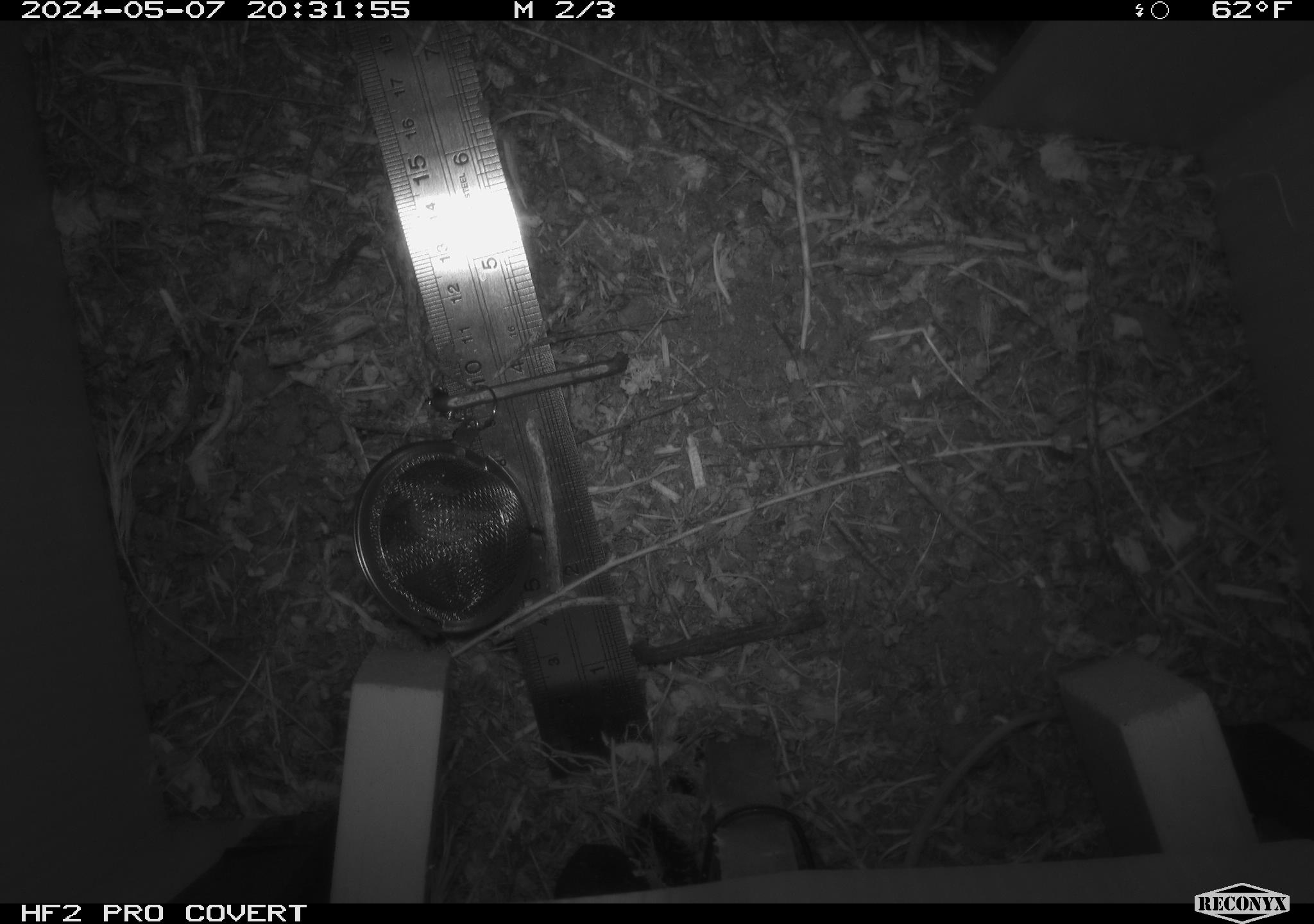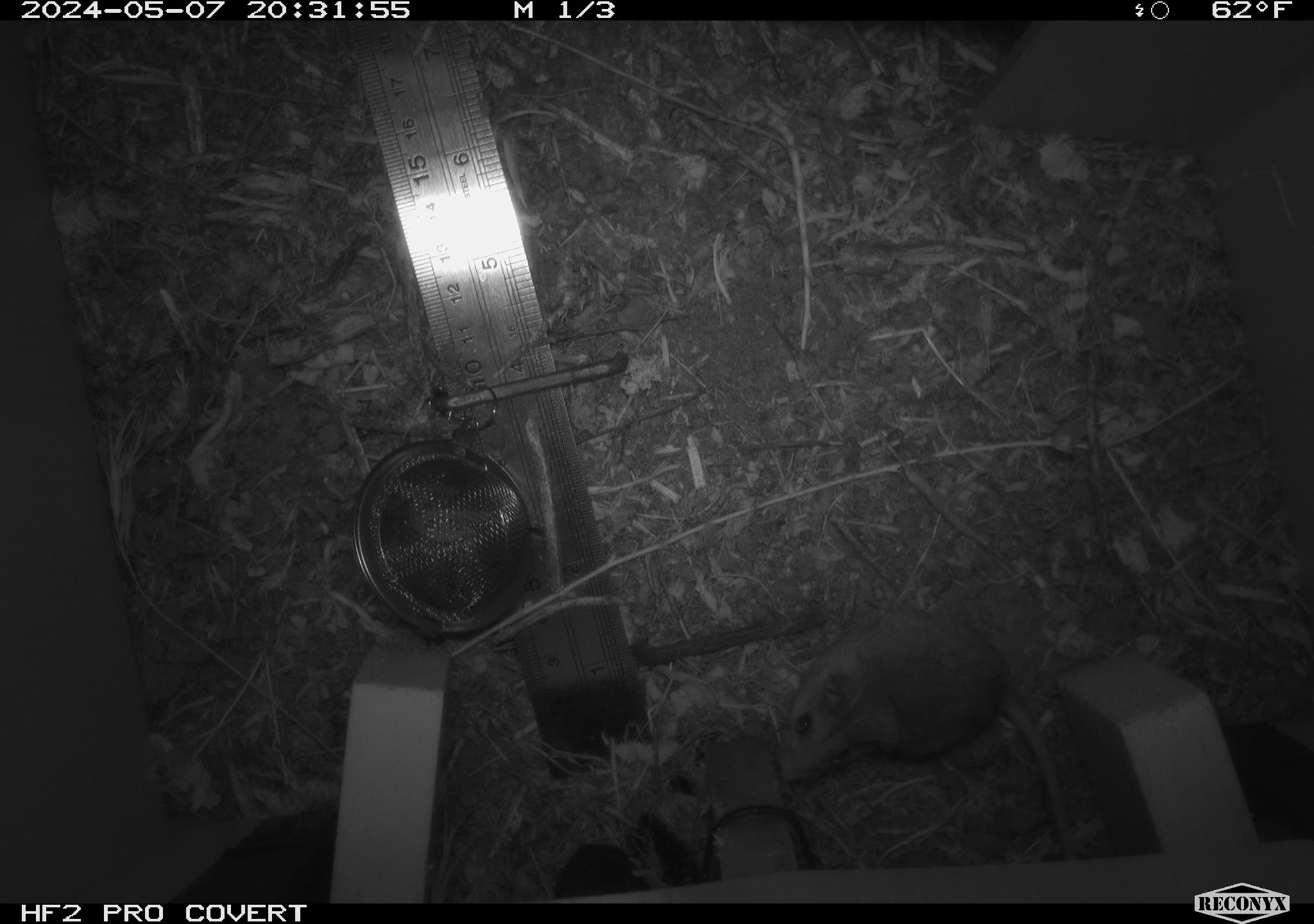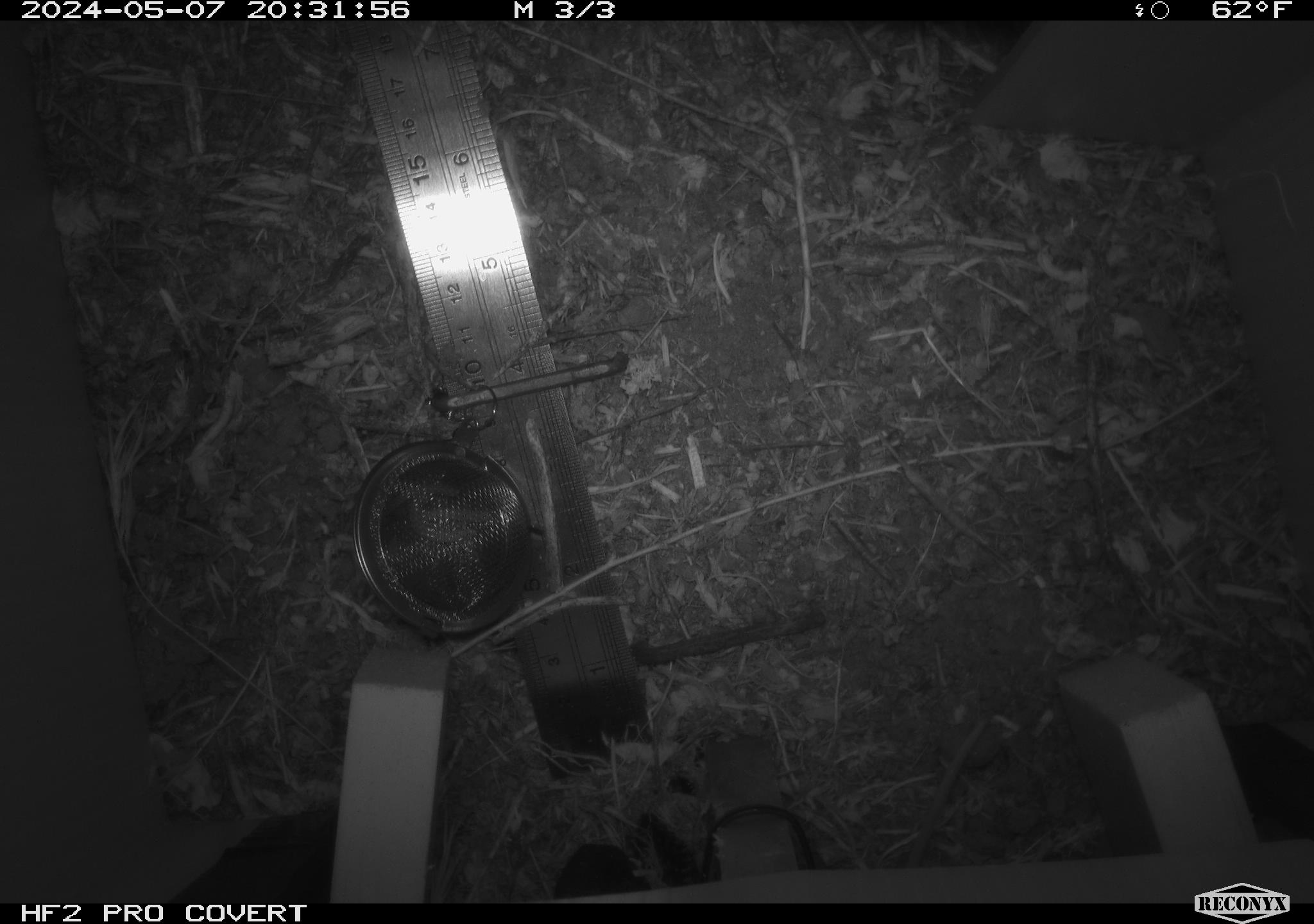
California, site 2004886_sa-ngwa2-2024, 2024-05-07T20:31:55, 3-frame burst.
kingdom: Animalia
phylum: Chordata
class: Mammalia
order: Rodentia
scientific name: Rodentia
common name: mouse species